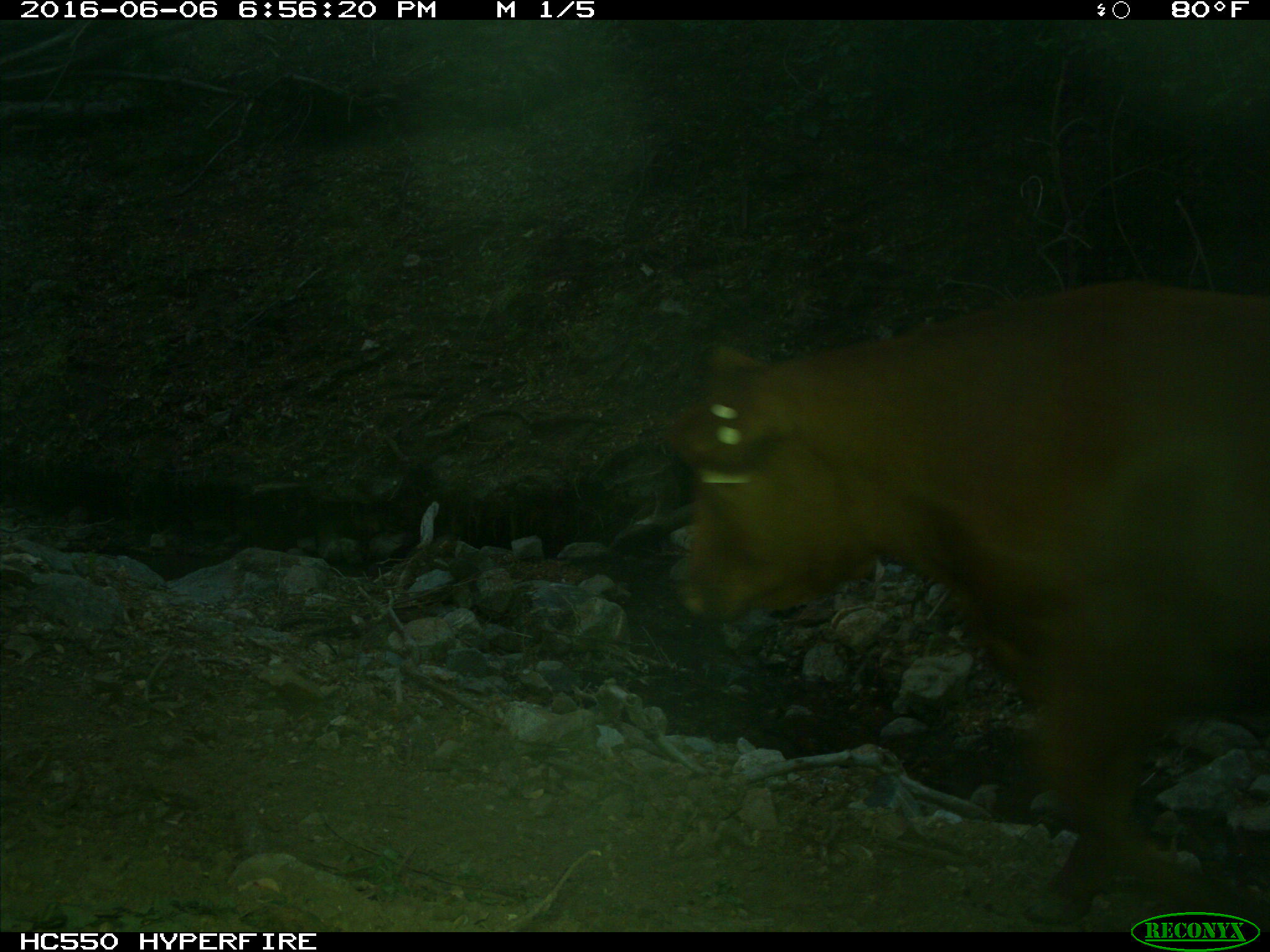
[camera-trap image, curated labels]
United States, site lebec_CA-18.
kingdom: Animalia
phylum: Chordata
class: Mammalia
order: Artiodactyla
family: Bovidae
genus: Bos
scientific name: Bos taurus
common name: domestic cow